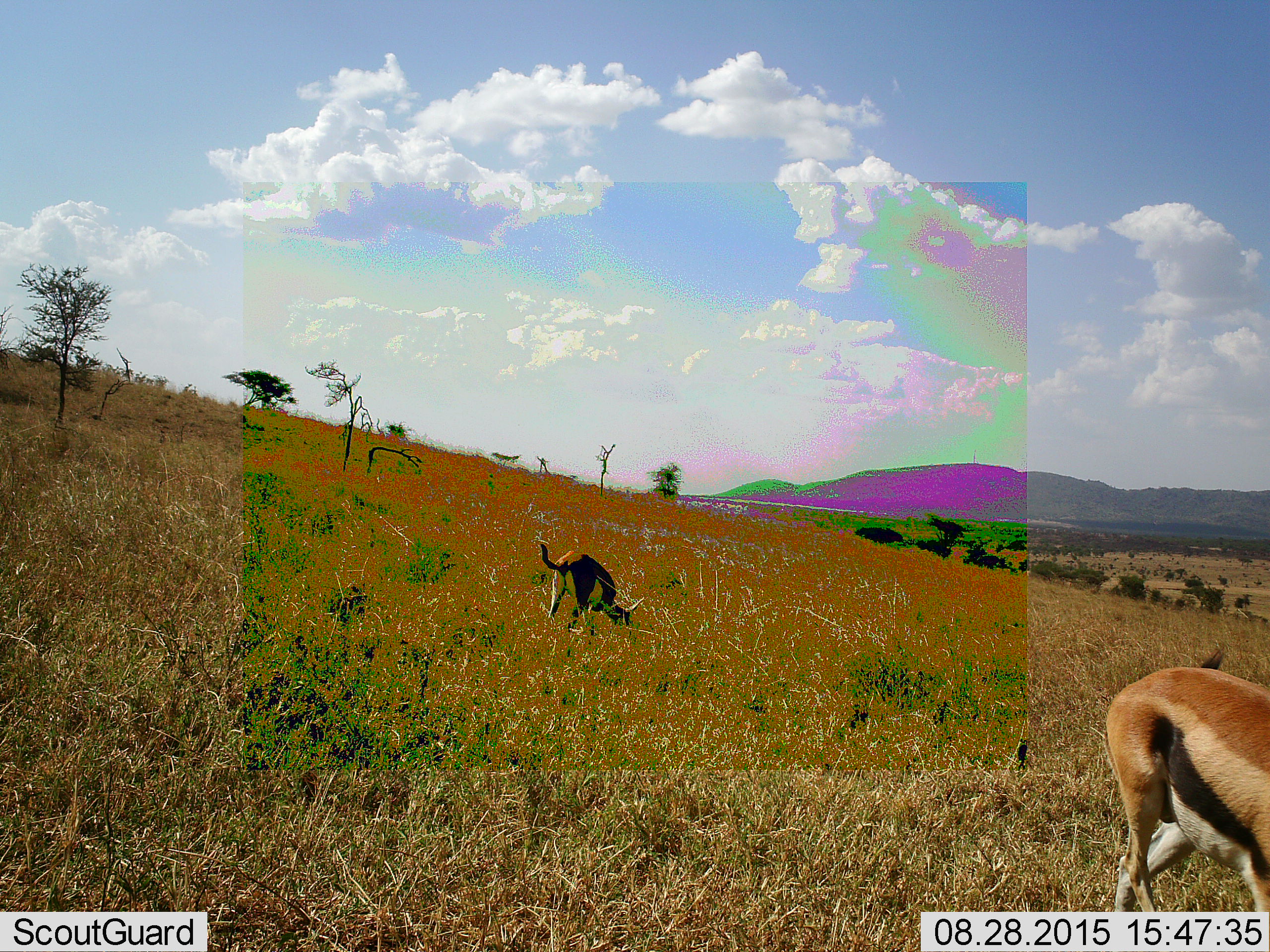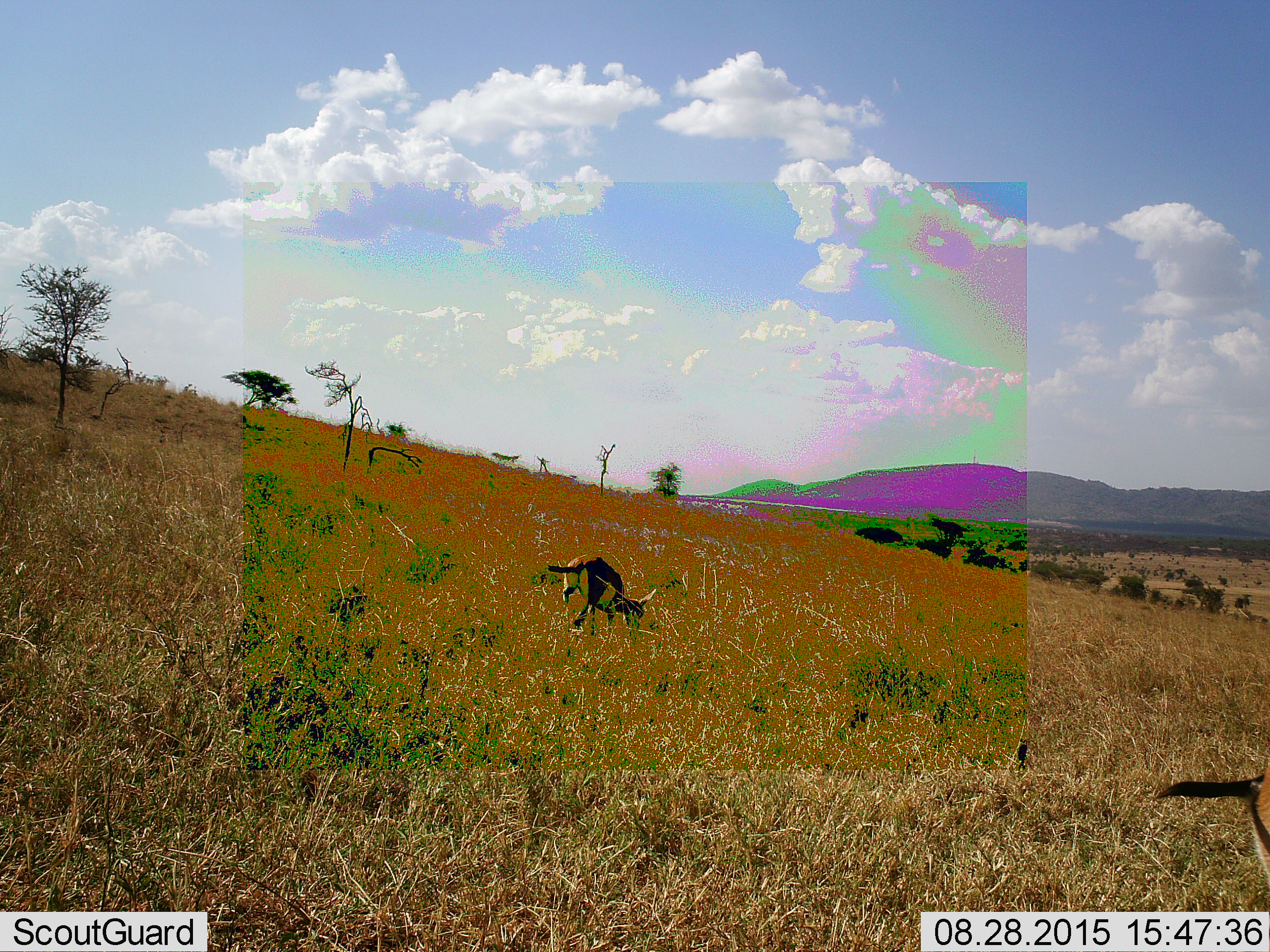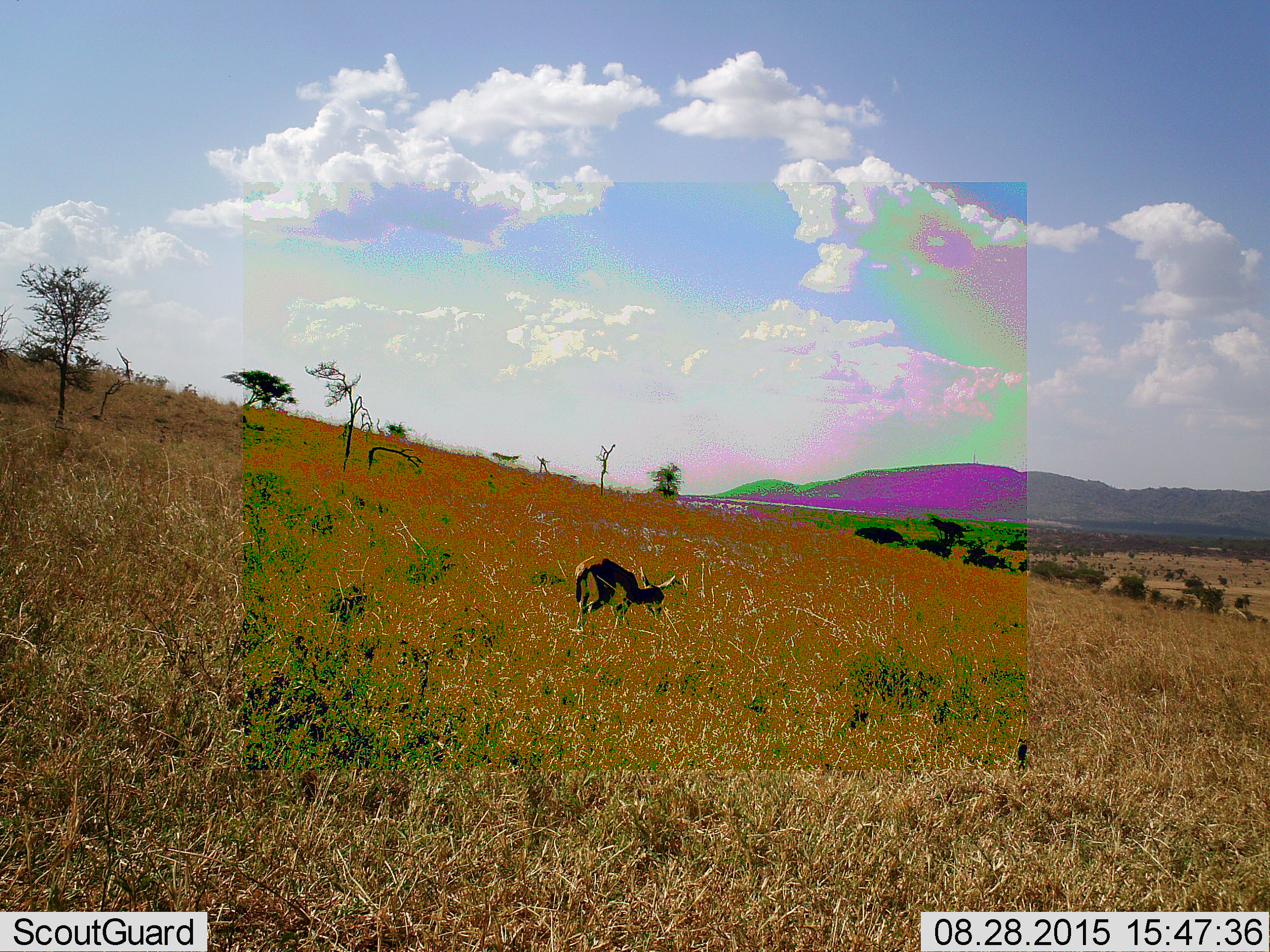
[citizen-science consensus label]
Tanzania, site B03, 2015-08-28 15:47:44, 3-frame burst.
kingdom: Animalia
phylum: Chordata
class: Mammalia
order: Artiodactyla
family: Bovidae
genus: Eudorcas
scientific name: Eudorcas thomsonii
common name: thomson's gazelle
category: gazellethomsons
Gazellethomsons (thomson's gazelle) (Eudorcas thomsonii), count 2. Behavior (volunteer vote fractions): standing 35%, resting 0%, moving 53%, interacting 6%. Young present (vote fraction): 6%. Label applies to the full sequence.